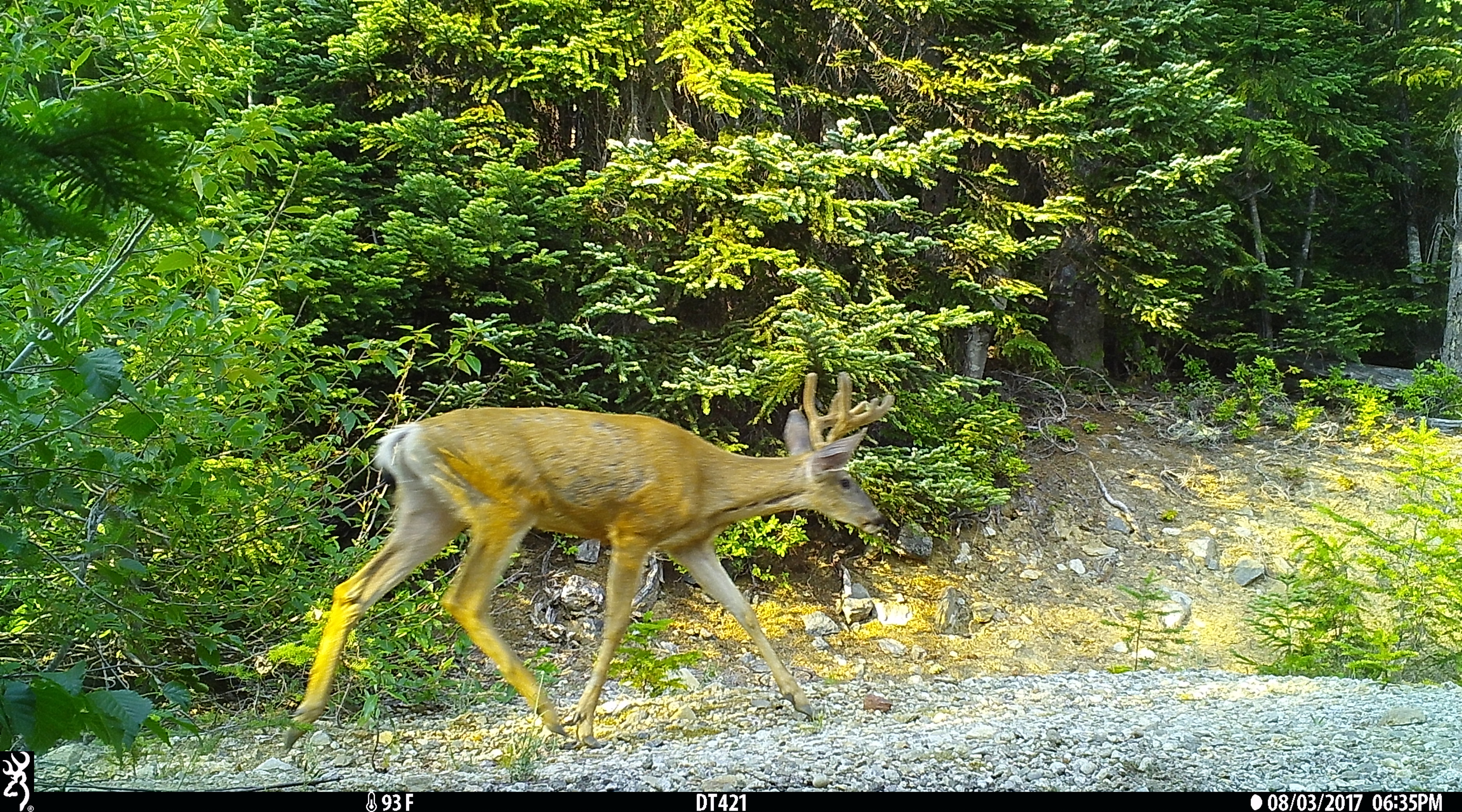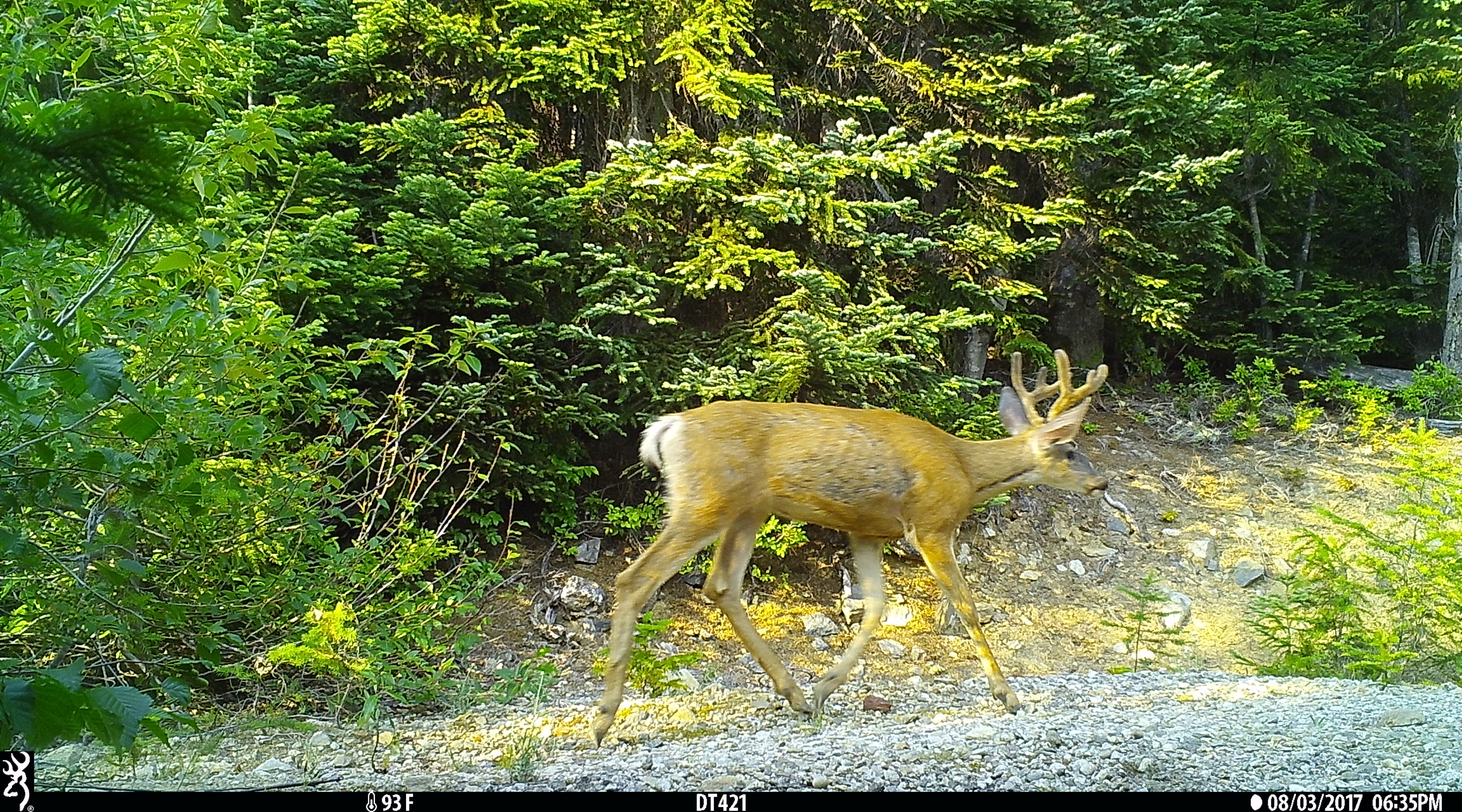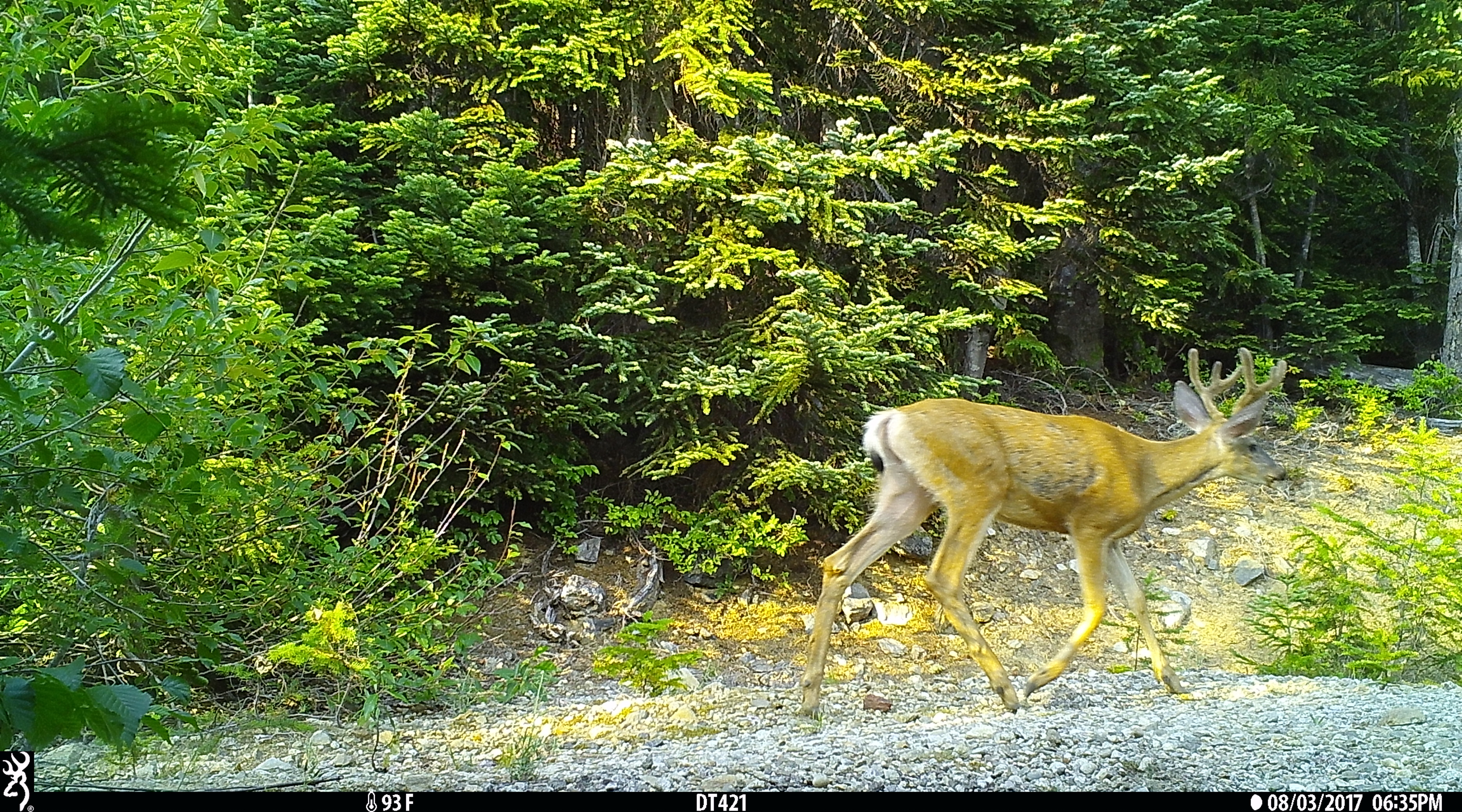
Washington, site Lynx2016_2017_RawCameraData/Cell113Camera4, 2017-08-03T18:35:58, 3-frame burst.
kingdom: Animalia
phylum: Chordata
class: Mammalia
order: Artiodactyla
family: Cervidae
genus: Odocoileus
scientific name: Odocoileus hemionus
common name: mule deer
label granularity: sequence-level